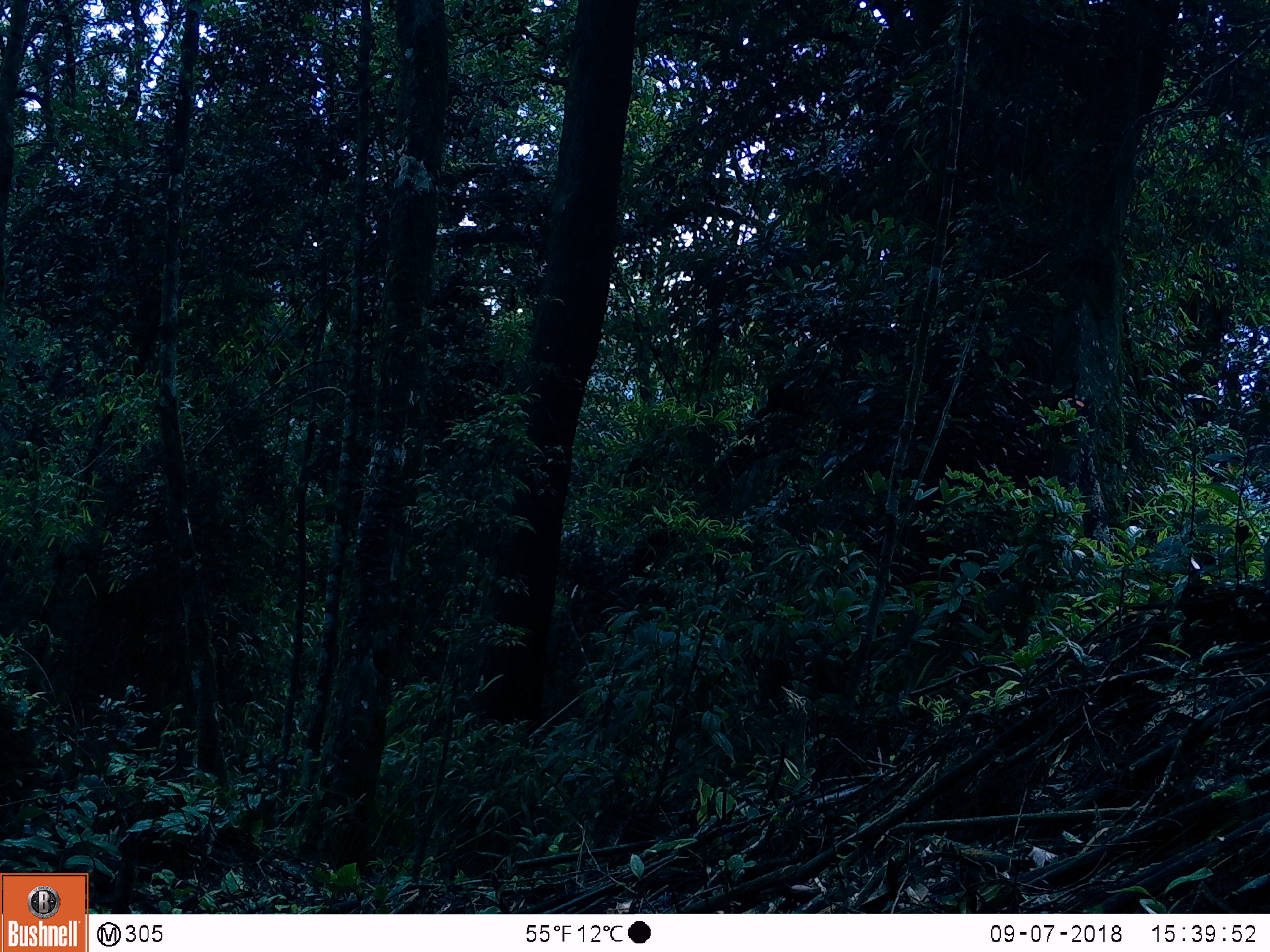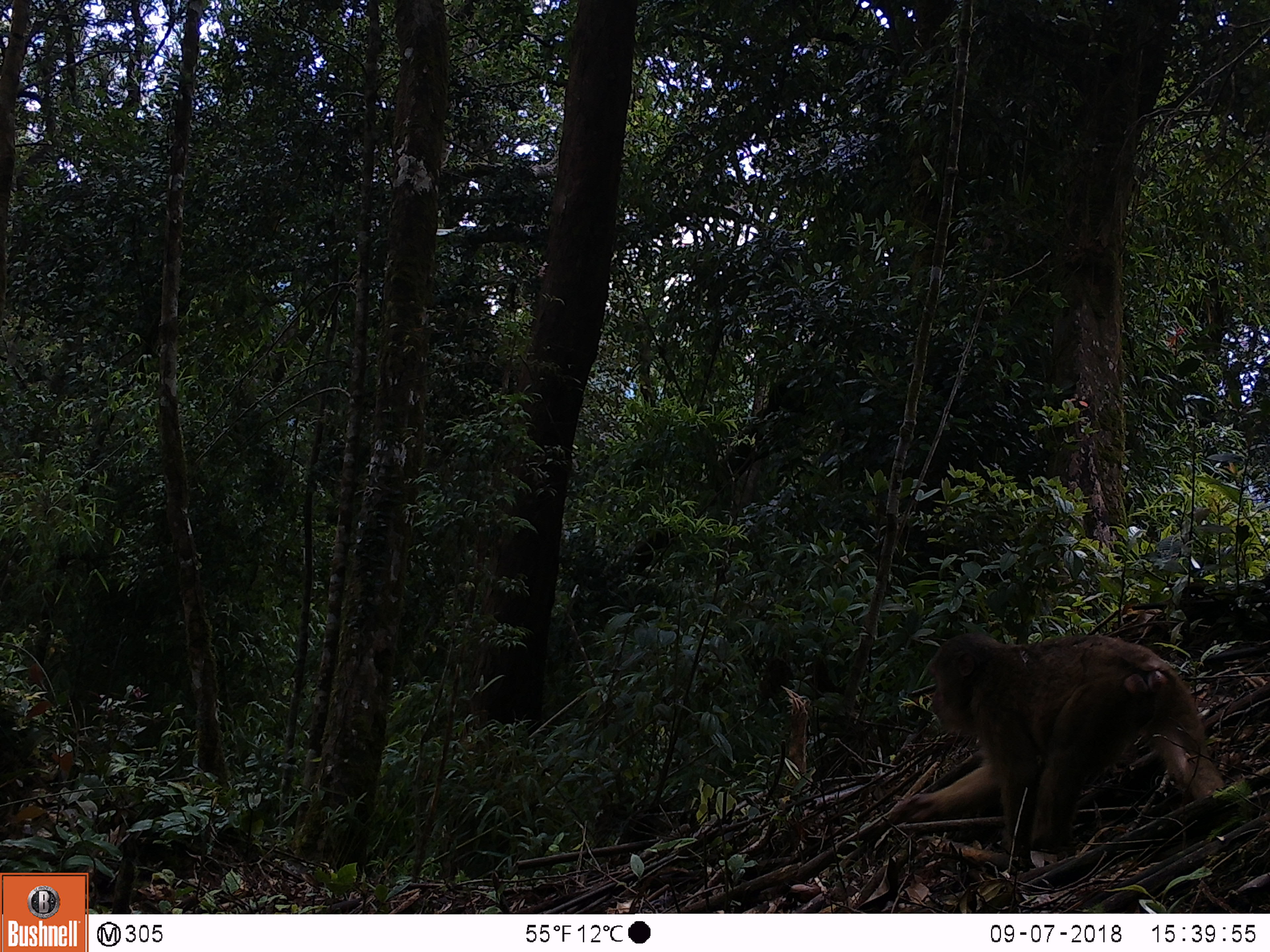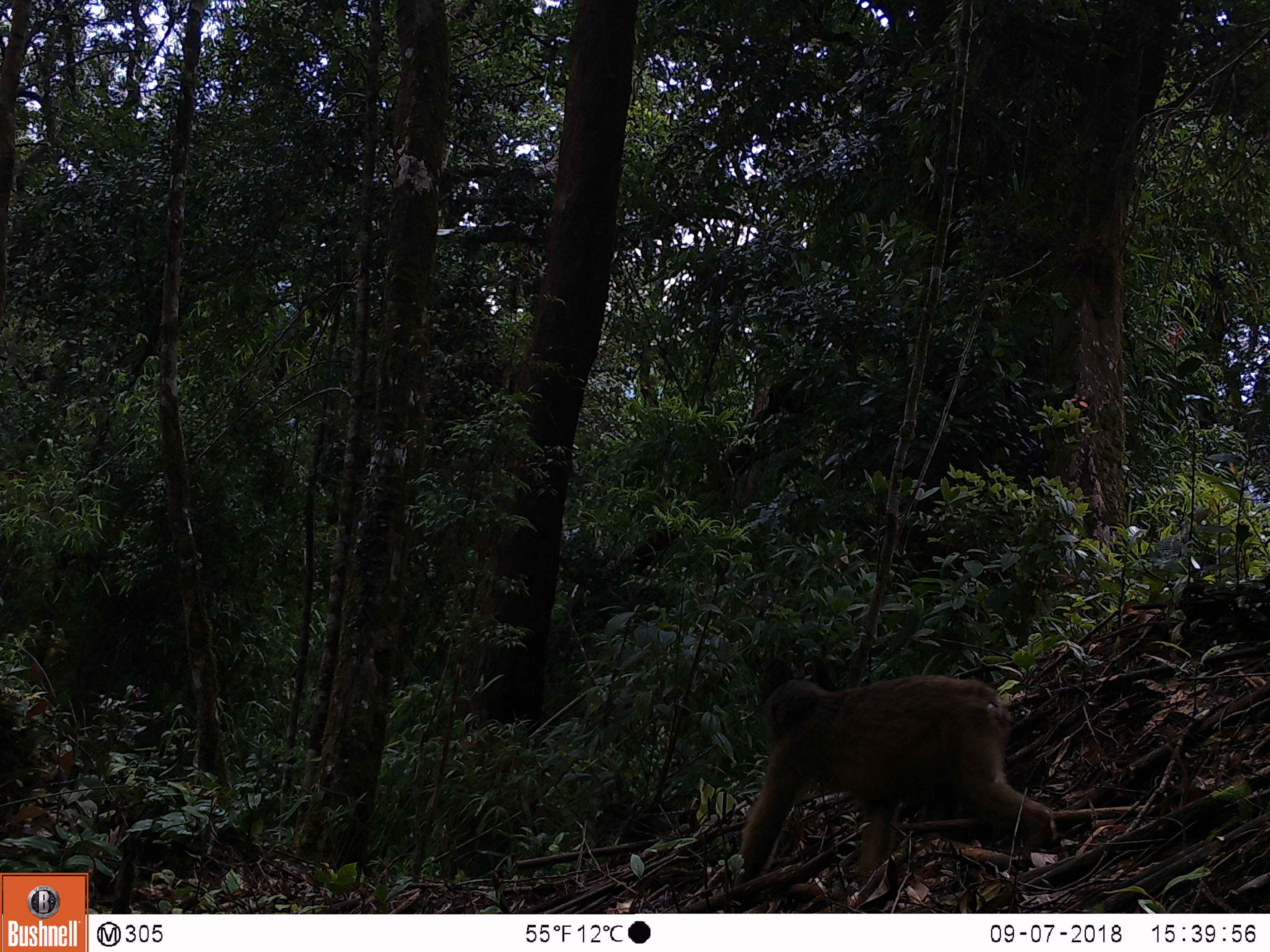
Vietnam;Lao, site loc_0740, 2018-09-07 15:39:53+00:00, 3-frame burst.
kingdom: Animalia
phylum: Chordata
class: Mammalia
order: Primates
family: Cercopithecidae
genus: Macaca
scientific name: Macaca arctoides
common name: stump-tailed macaque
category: stump tailed macaque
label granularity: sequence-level